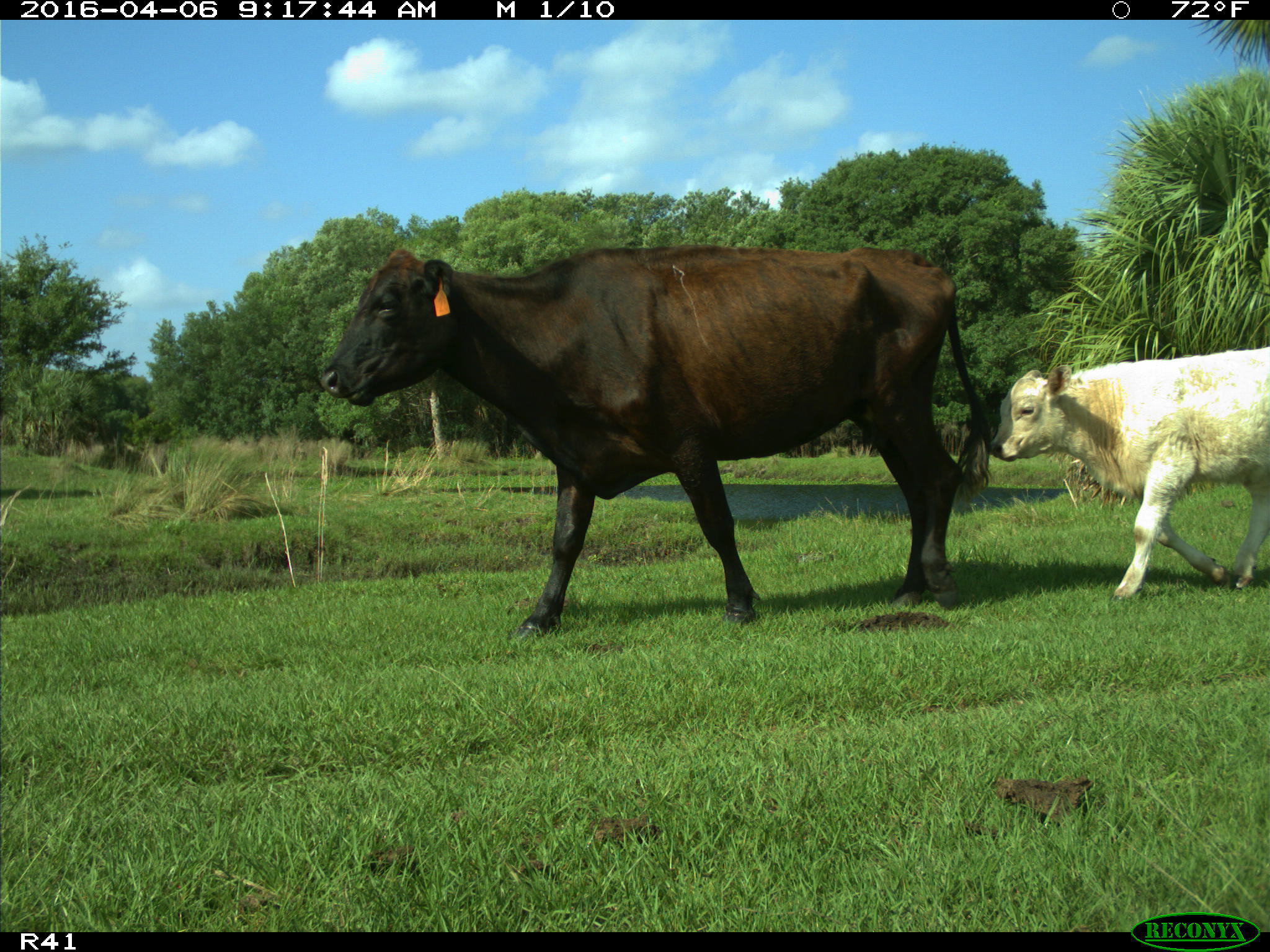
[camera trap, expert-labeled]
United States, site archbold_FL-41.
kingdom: Animalia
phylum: Chordata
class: Mammalia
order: Artiodactyla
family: Bovidae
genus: Bos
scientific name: Bos taurus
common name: domestic cow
Bos taurus (domestic cow).